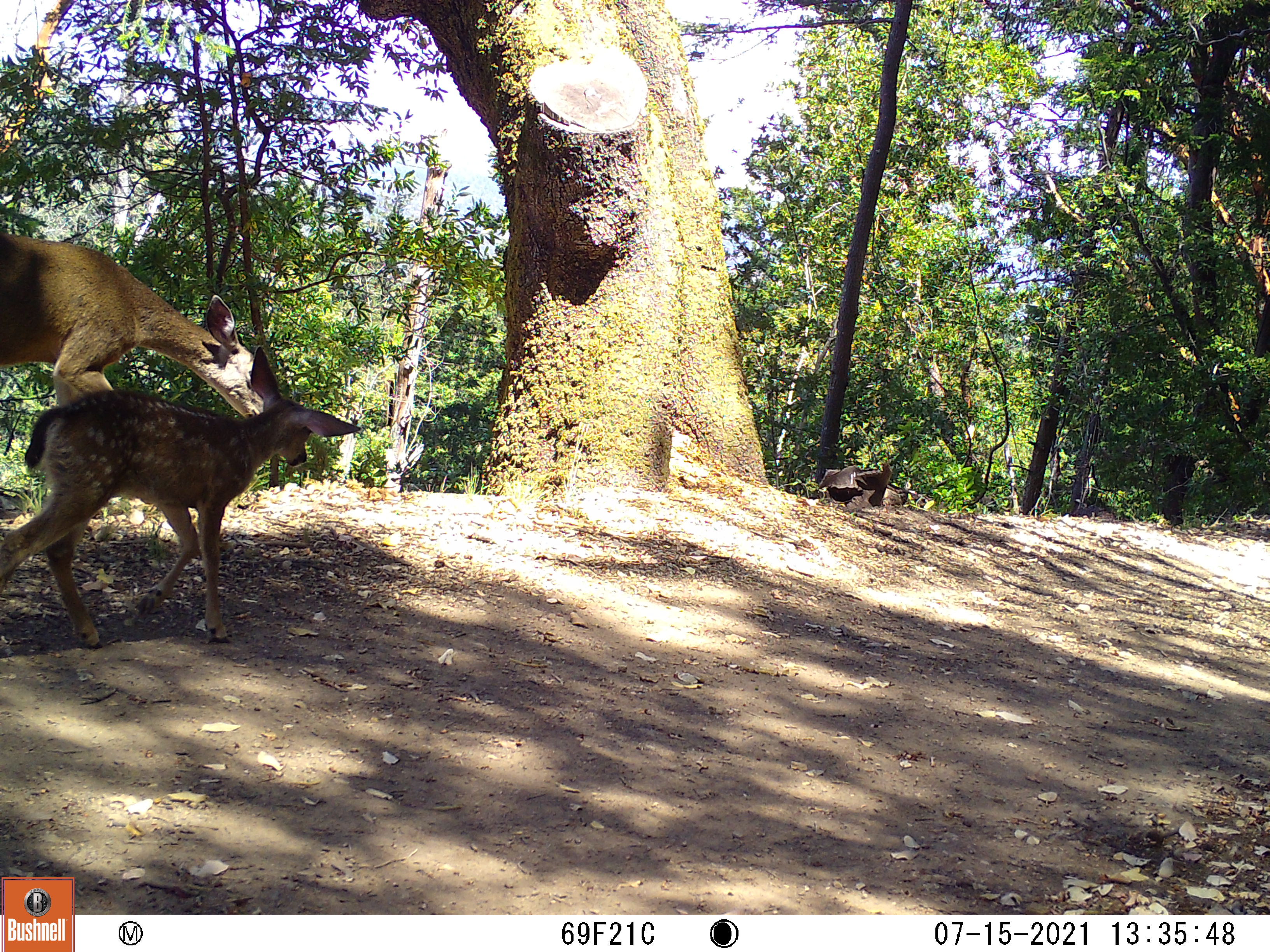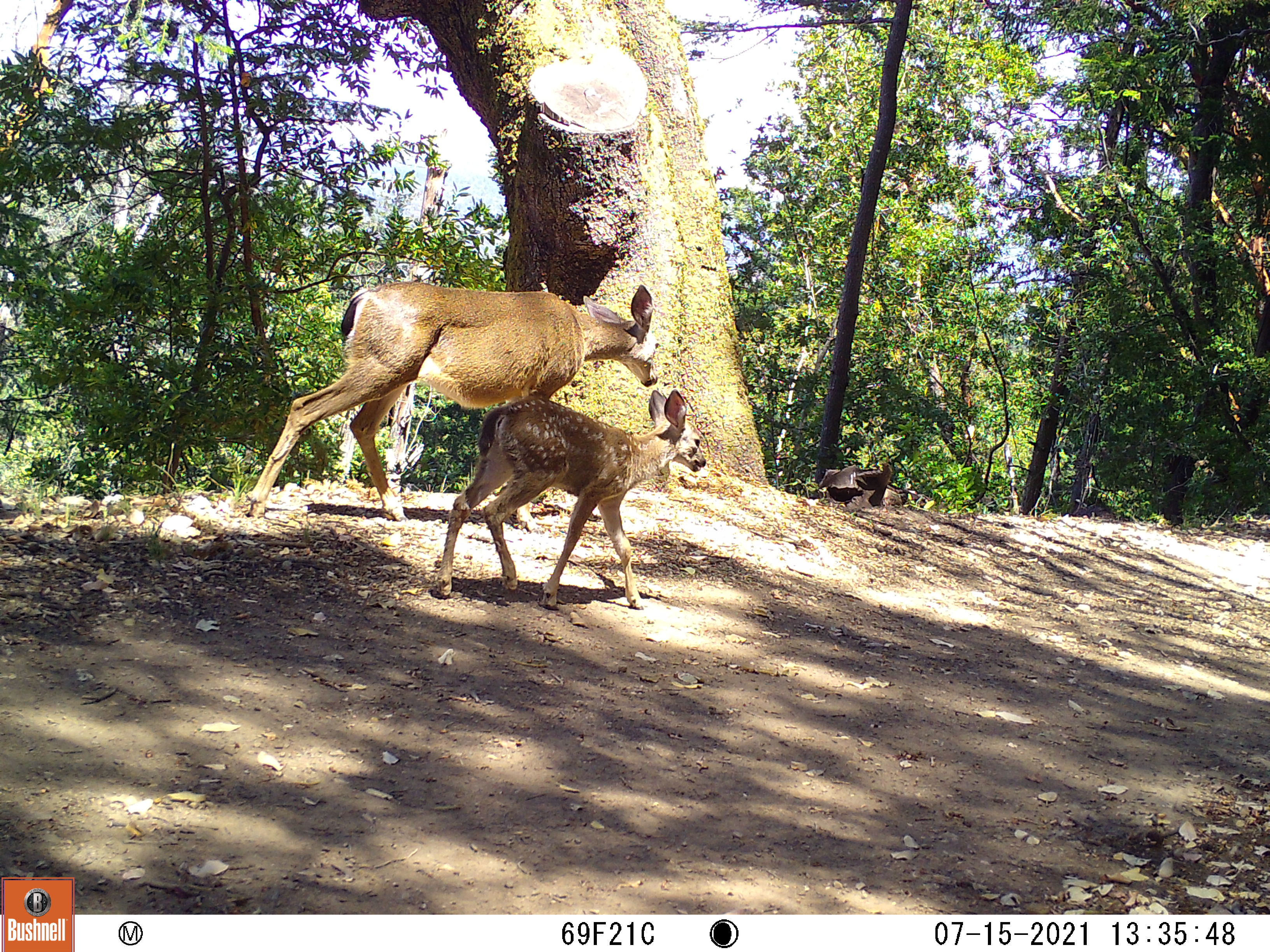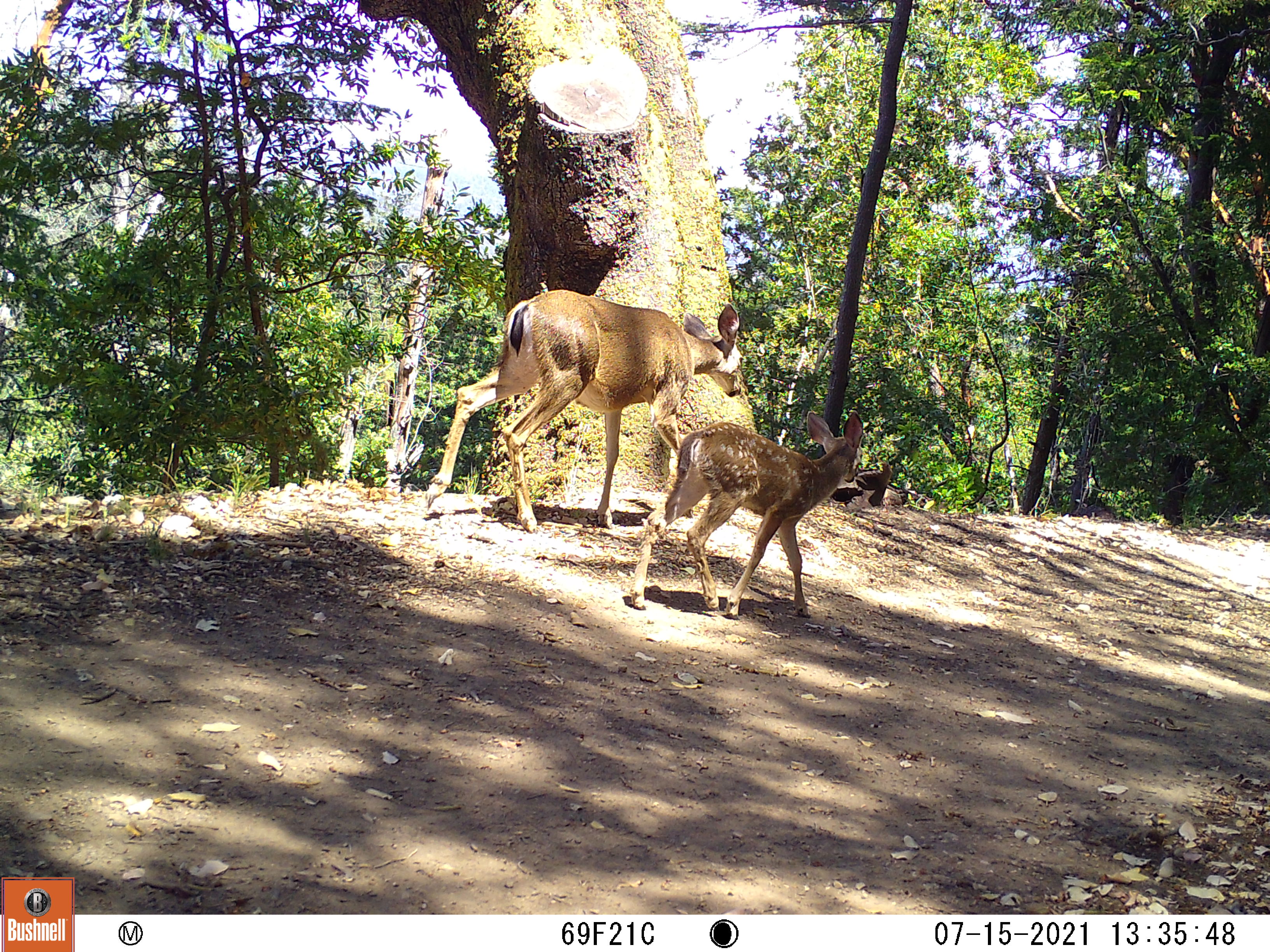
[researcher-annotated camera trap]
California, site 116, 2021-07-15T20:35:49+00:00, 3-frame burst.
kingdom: Animalia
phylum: Chordata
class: Mammalia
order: Artiodactyla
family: Cervidae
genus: Odocoileus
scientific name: Odocoileus hemionus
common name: mule deer